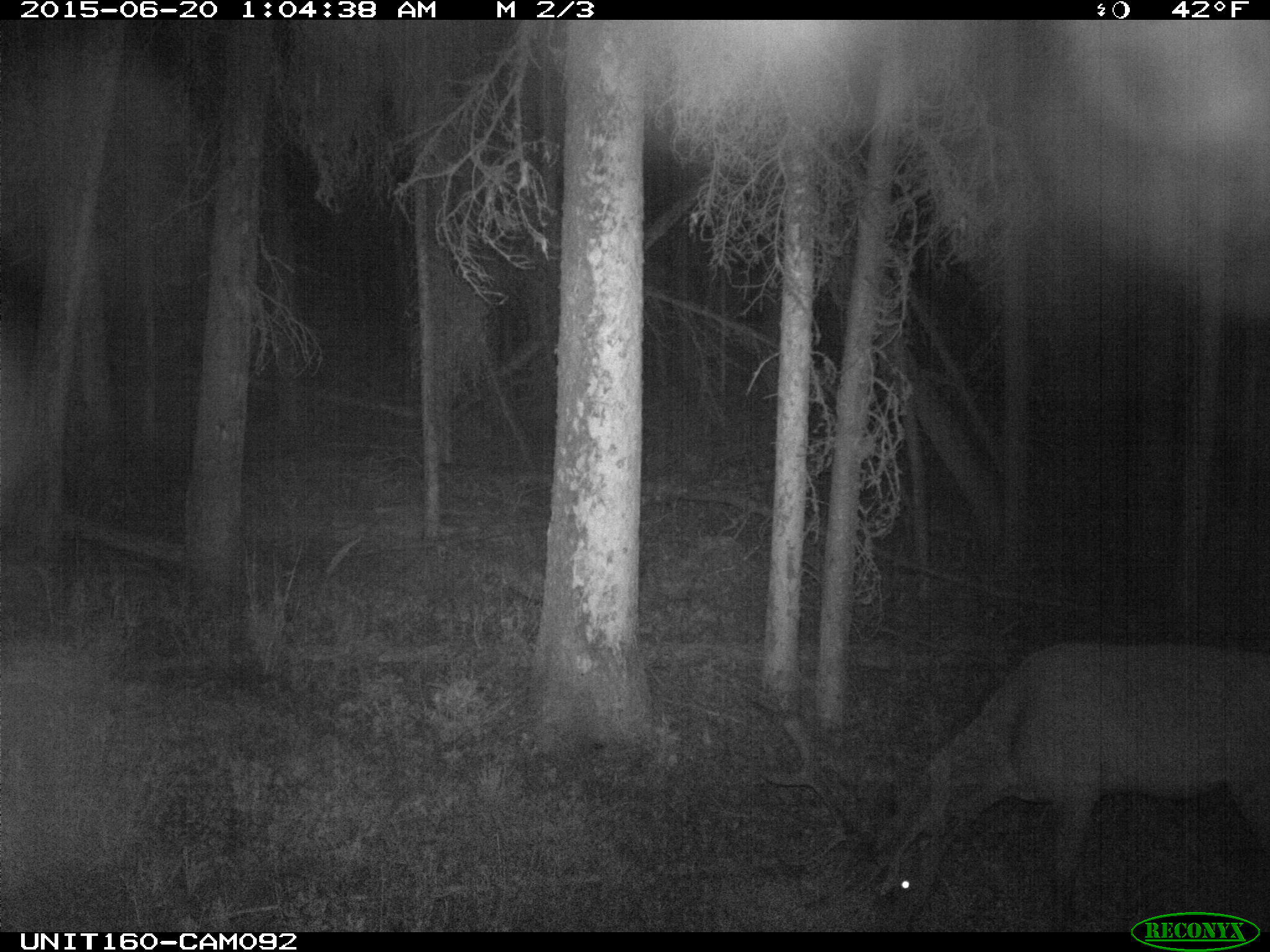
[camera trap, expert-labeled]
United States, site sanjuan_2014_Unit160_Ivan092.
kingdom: Animalia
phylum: Chordata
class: Mammalia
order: Artiodactyla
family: Cervidae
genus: Cervus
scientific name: Cervus elaphus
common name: red deer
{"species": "Cervus elaphus (red deer)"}